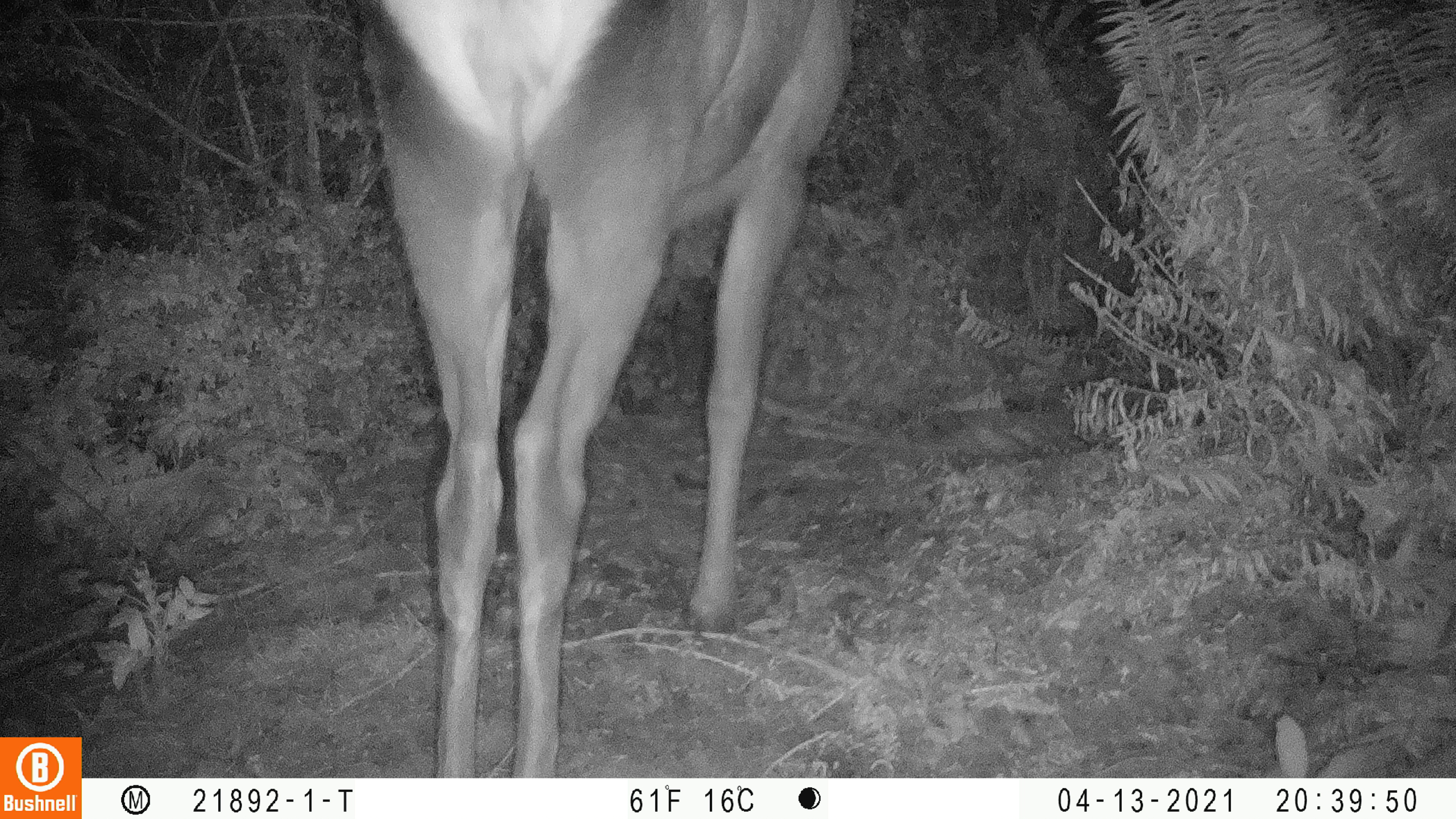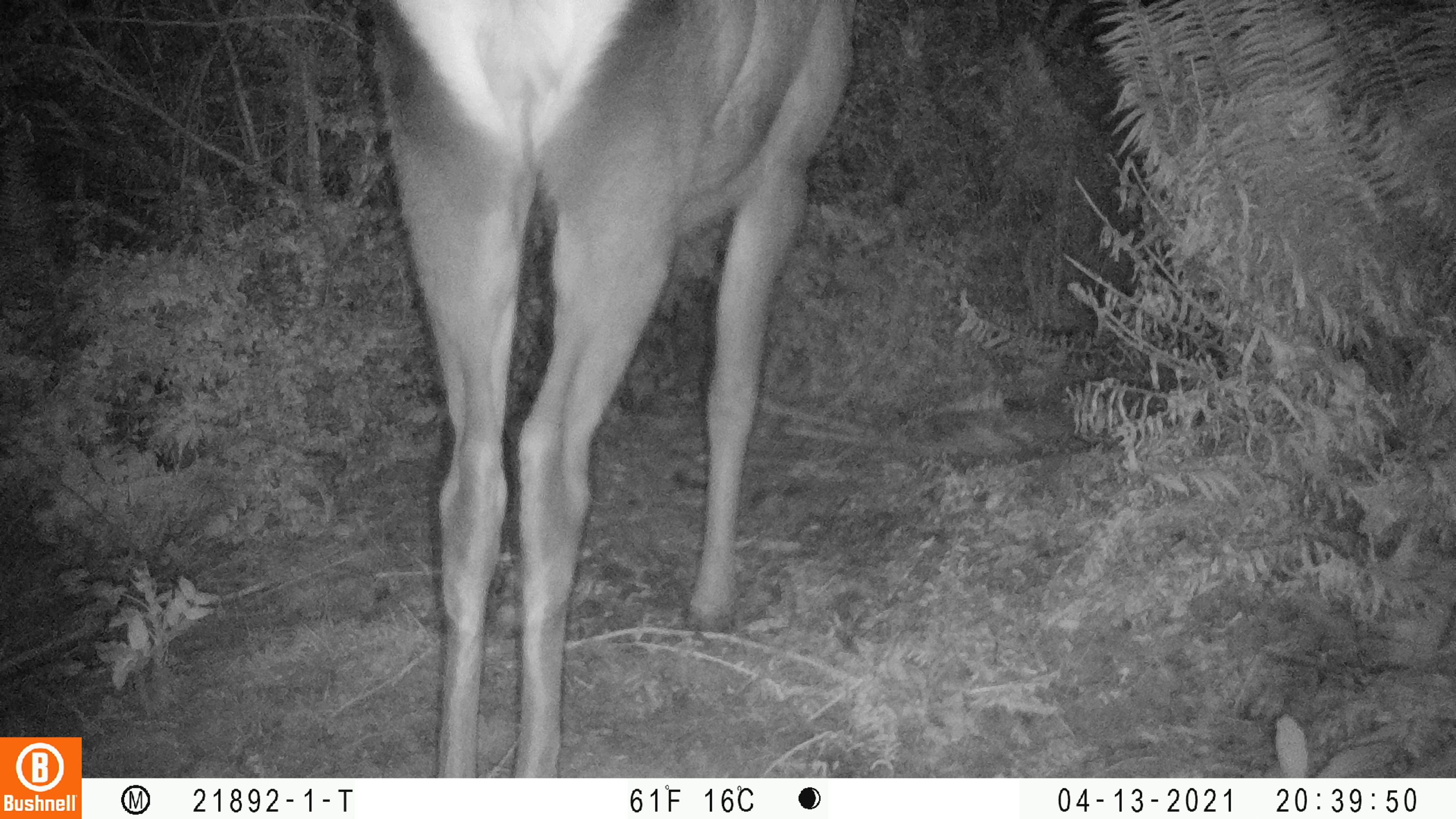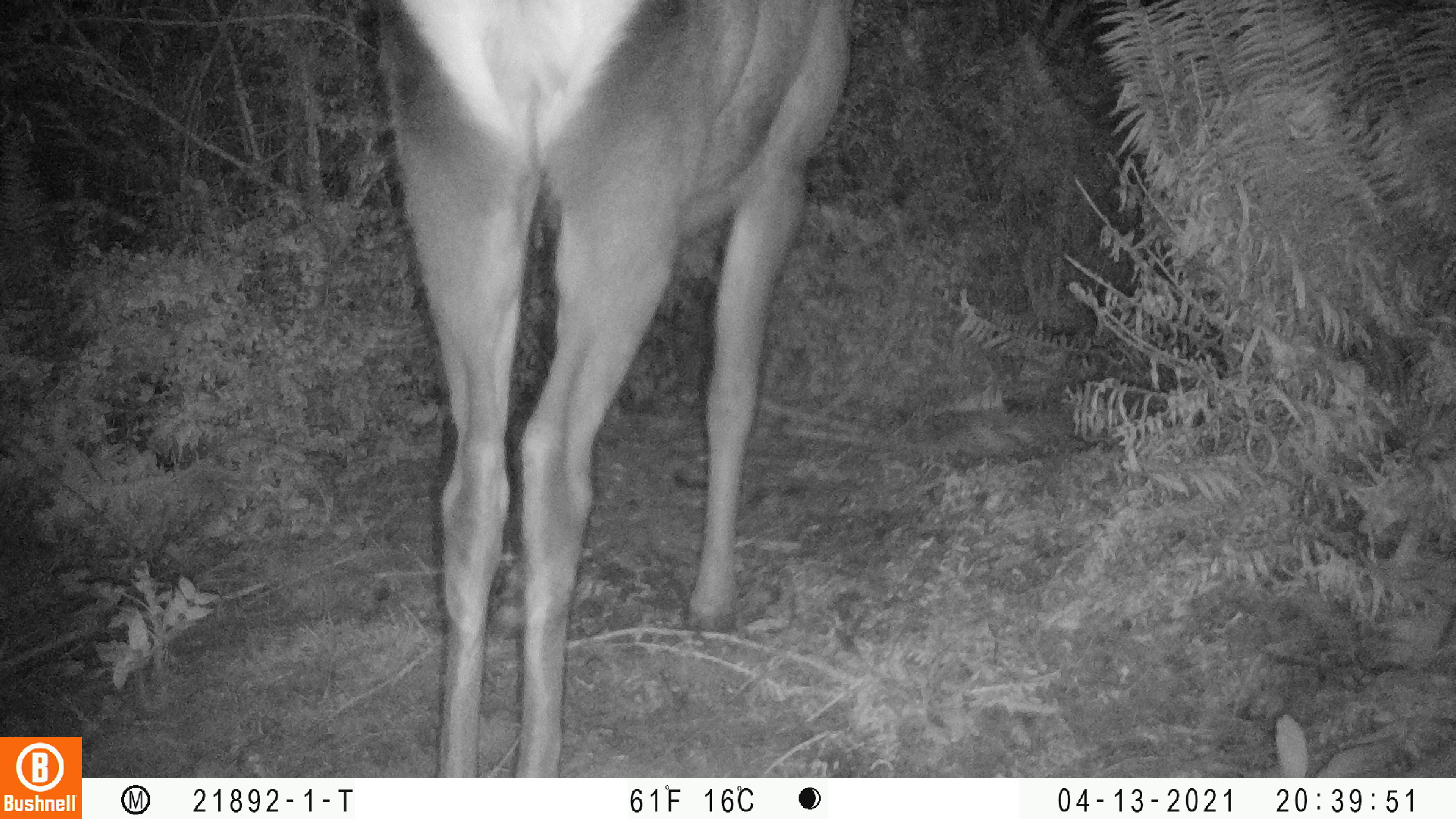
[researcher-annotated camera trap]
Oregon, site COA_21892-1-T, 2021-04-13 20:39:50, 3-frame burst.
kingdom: Animalia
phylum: Chordata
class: Mammalia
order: Artiodactyla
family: Cervidae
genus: Cervus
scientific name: Cervus canadensis roosevelti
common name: roosevelt elk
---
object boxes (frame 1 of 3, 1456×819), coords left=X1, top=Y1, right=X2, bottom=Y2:
roosevelt elk: left=334, top=0, right=880, bottom=776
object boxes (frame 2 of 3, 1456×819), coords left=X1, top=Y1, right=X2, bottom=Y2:
roosevelt elk: left=341, top=0, right=887, bottom=776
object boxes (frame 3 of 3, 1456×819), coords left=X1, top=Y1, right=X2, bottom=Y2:
roosevelt elk: left=352, top=0, right=876, bottom=776